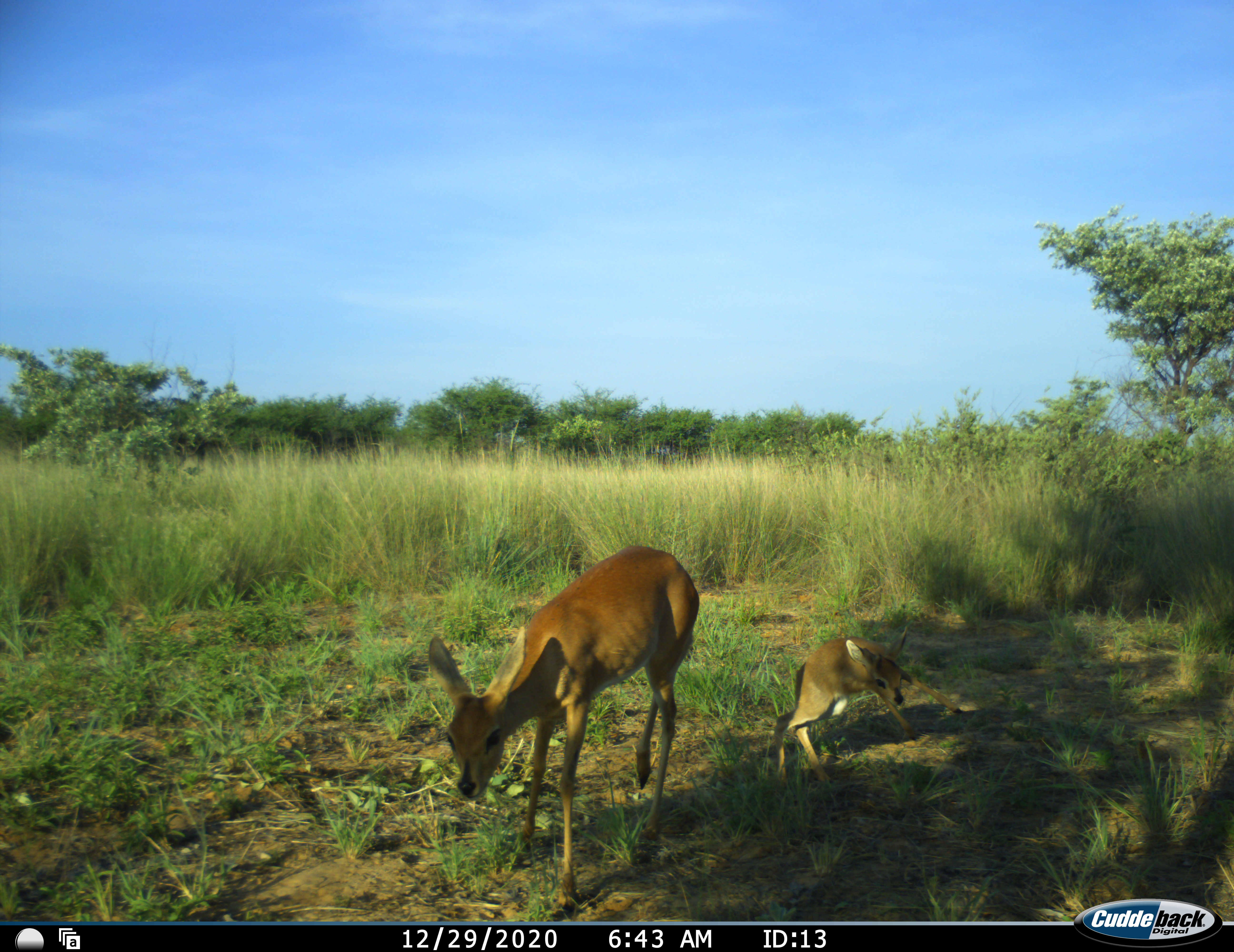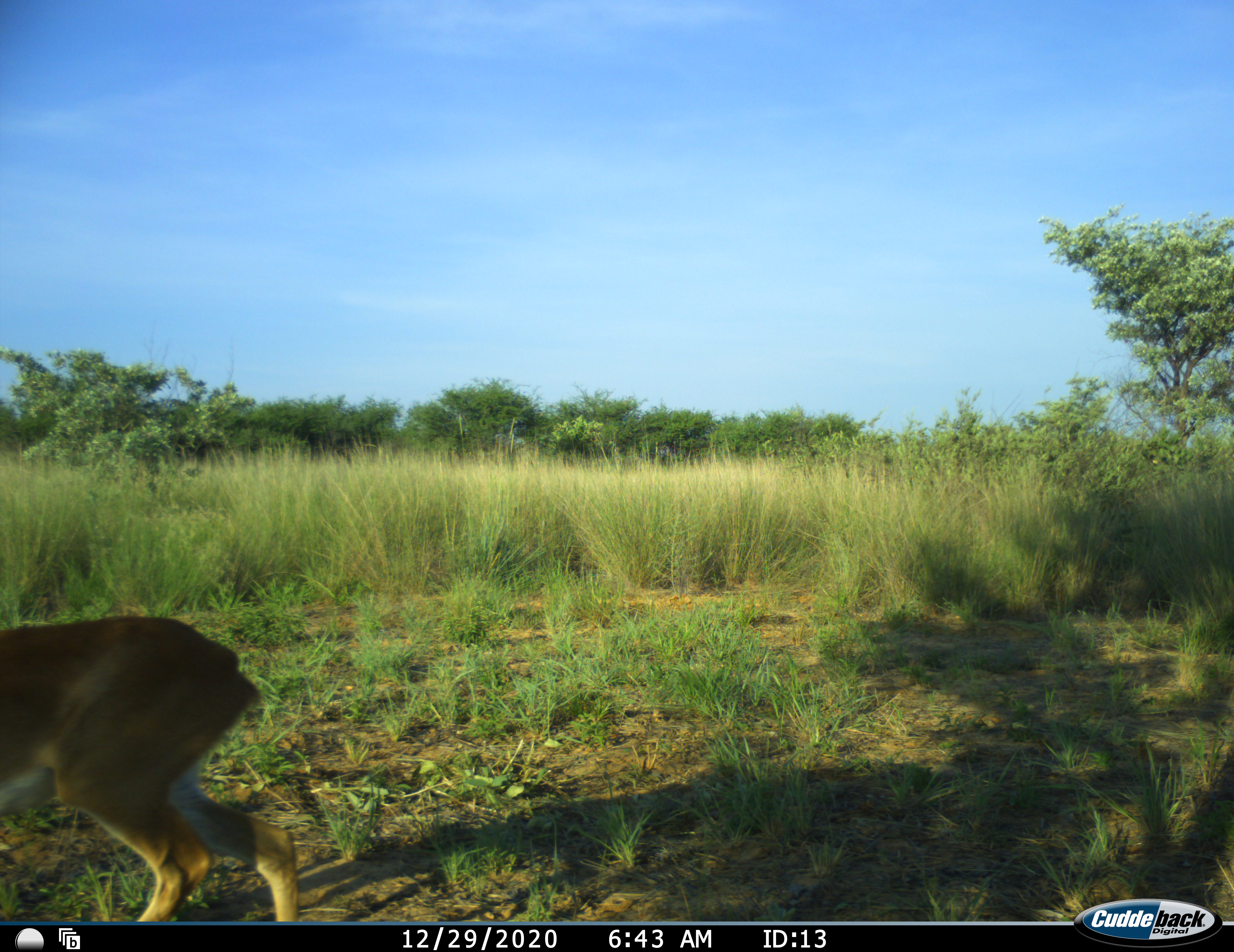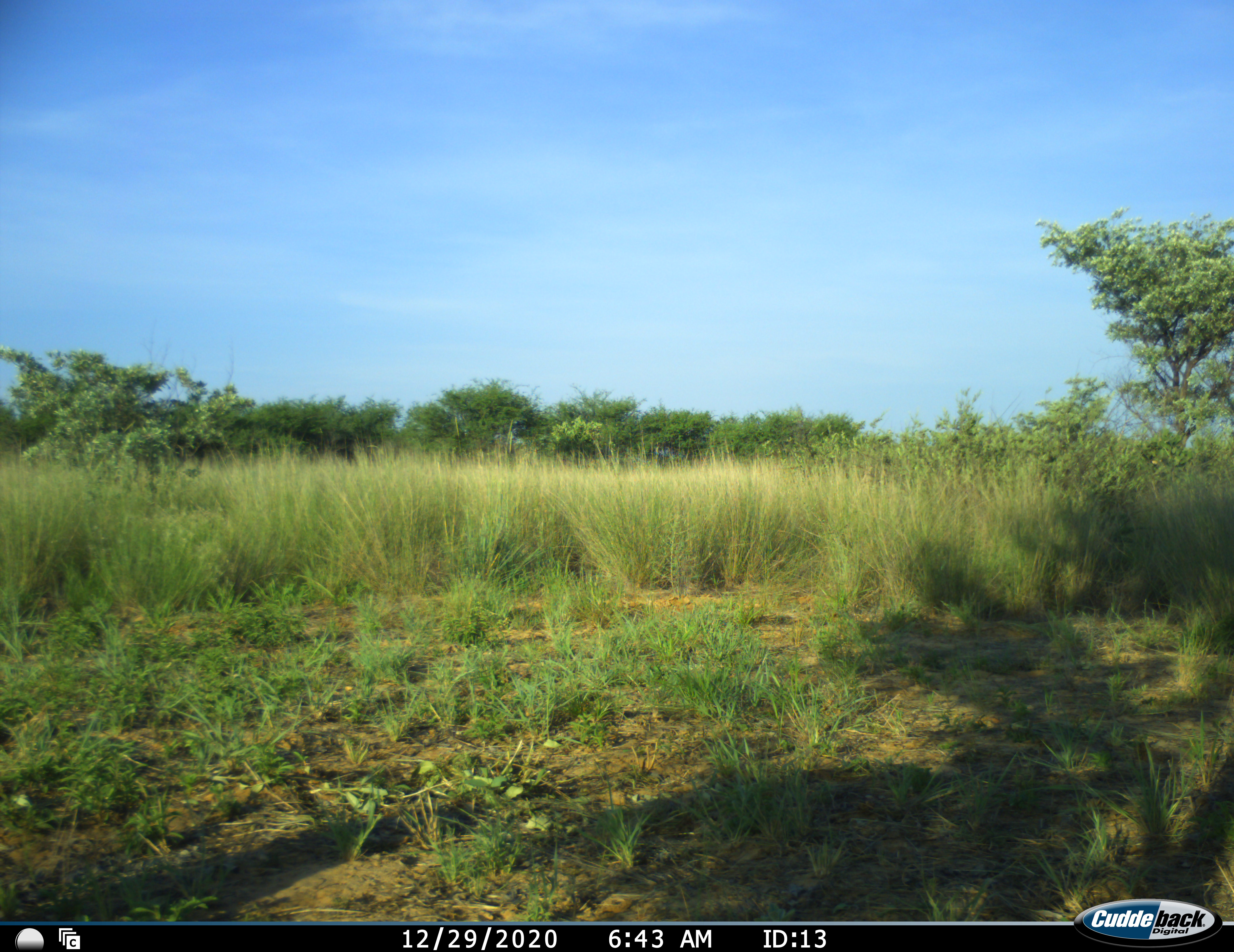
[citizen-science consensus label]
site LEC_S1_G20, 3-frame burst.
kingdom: Animalia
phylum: Chordata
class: Mammalia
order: Artiodactyla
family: Bovidae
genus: Raphicerus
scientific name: Raphicerus campestris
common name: steenbok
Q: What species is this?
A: Steenbok (Raphicerus campestris).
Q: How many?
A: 2.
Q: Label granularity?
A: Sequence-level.